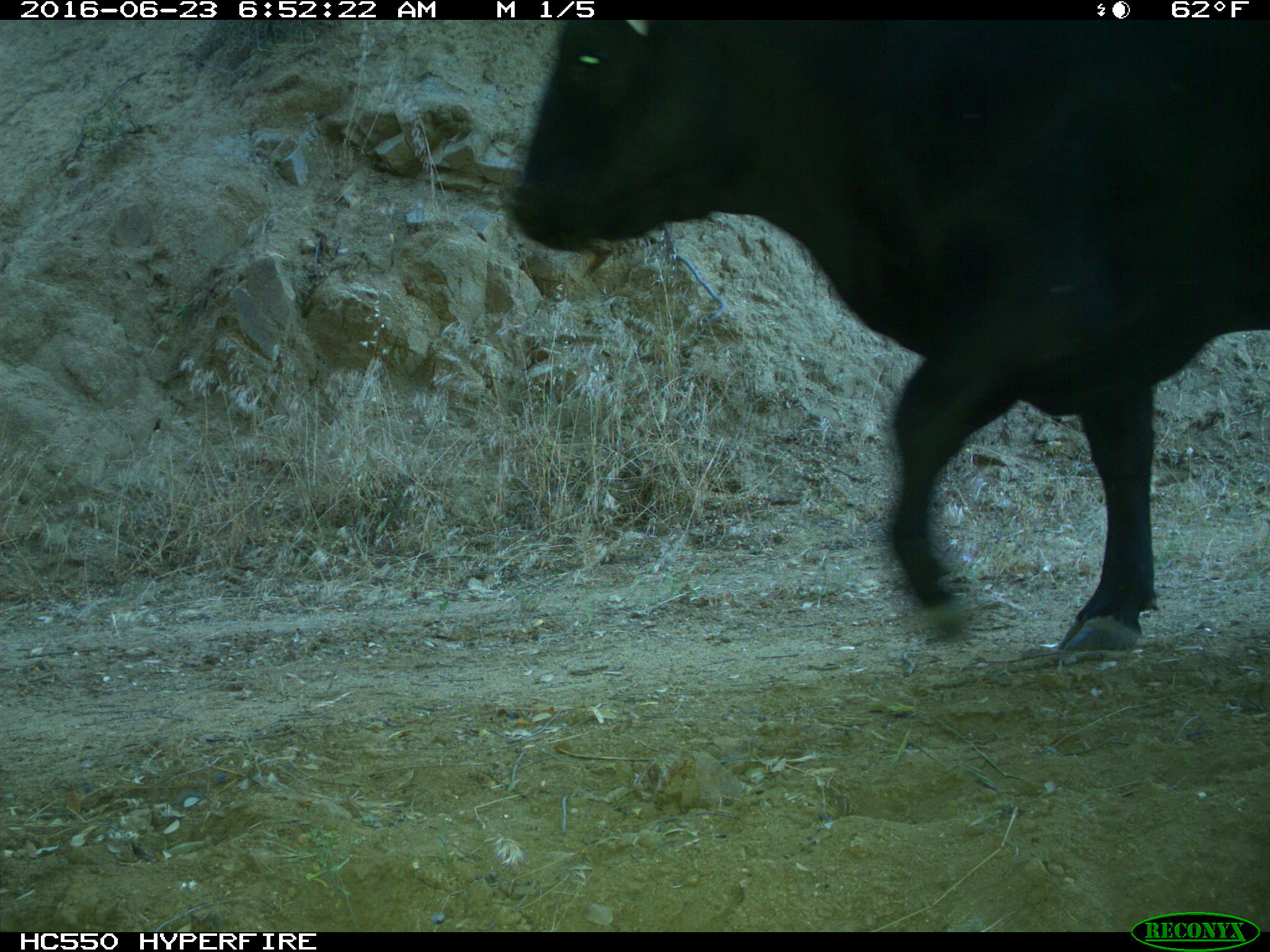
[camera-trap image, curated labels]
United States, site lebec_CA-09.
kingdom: Animalia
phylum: Chordata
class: Mammalia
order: Artiodactyla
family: Bovidae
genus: Bos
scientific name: Bos taurus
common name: domestic cow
Bos taurus (domestic cow).